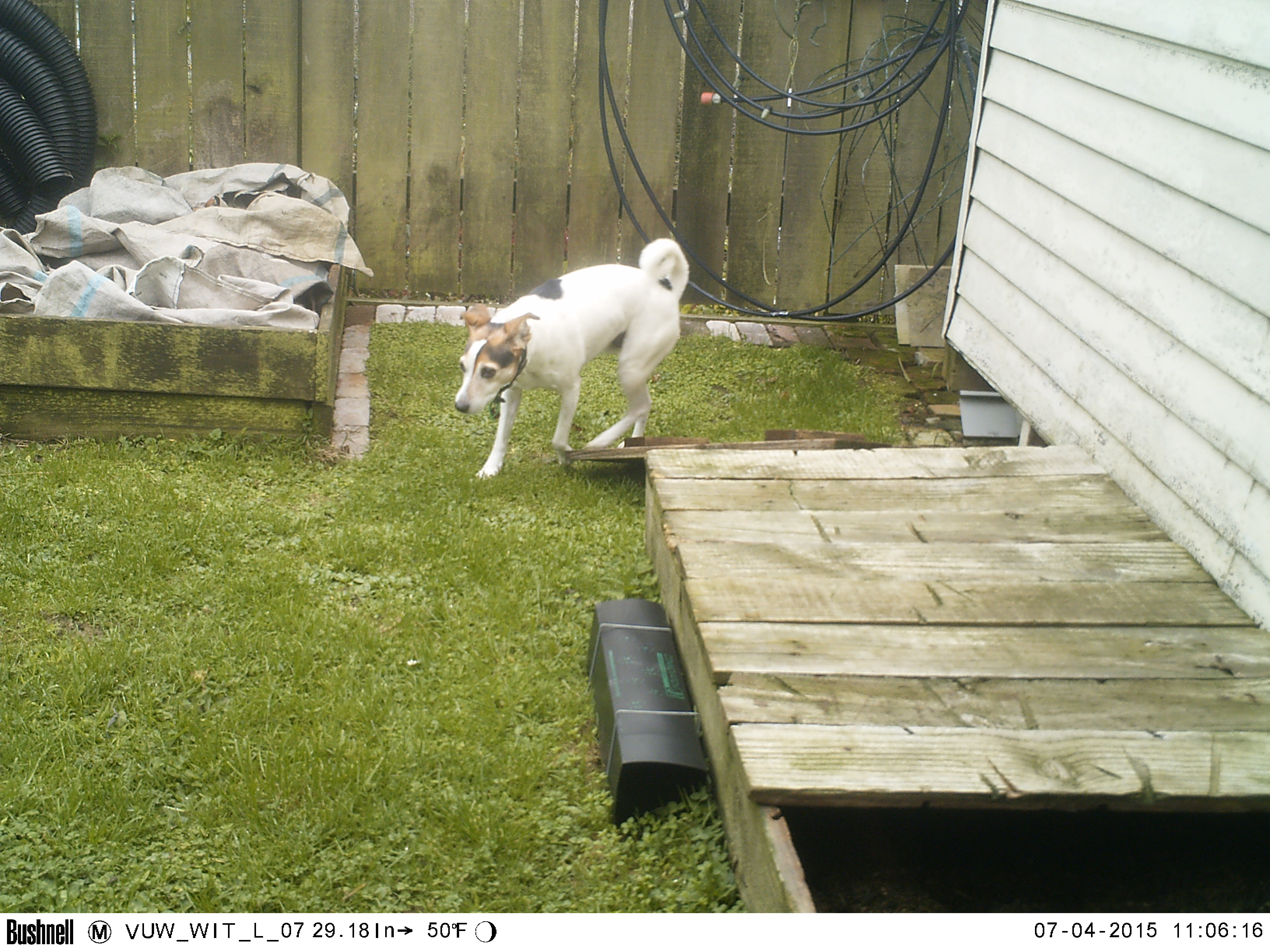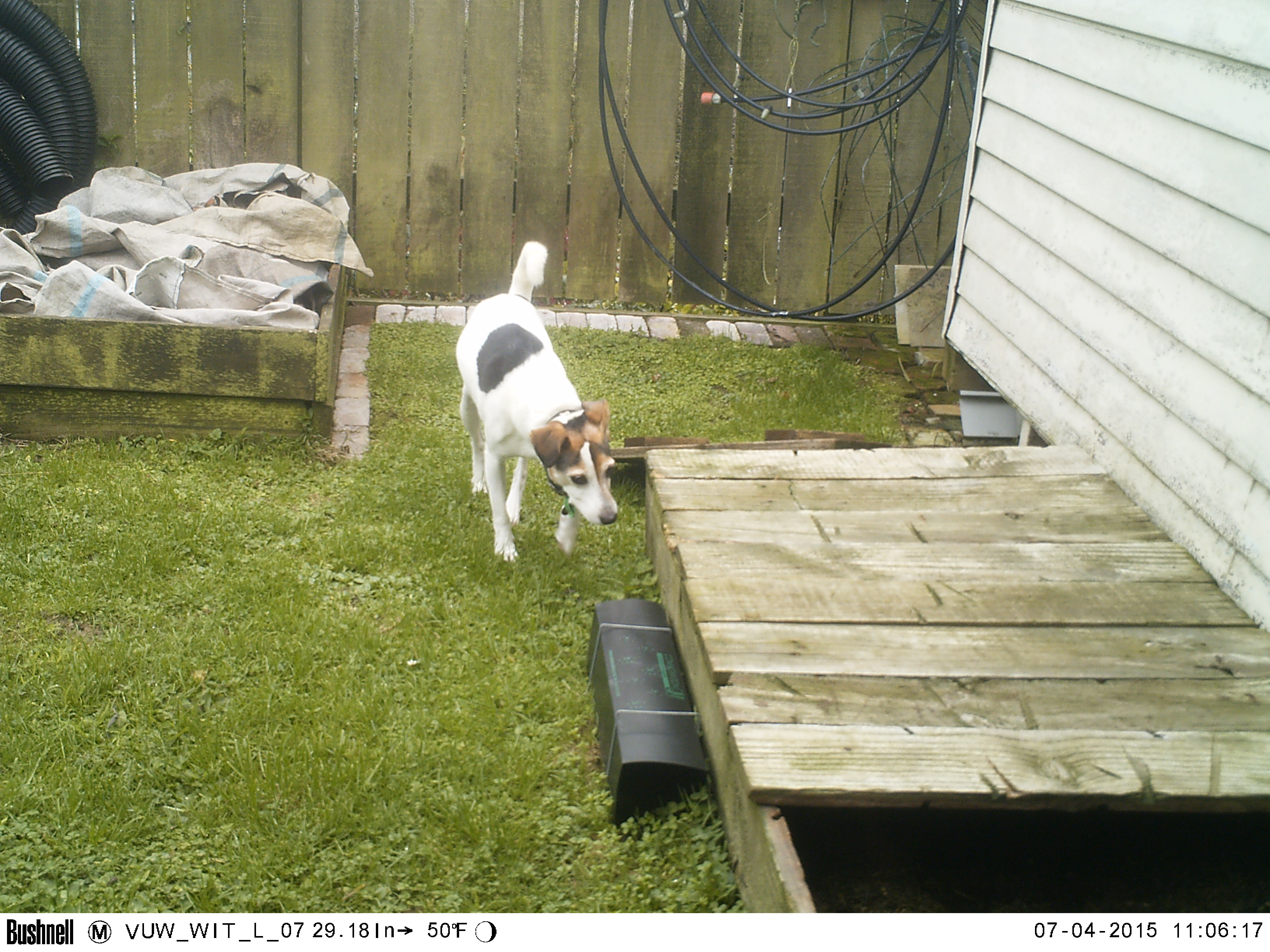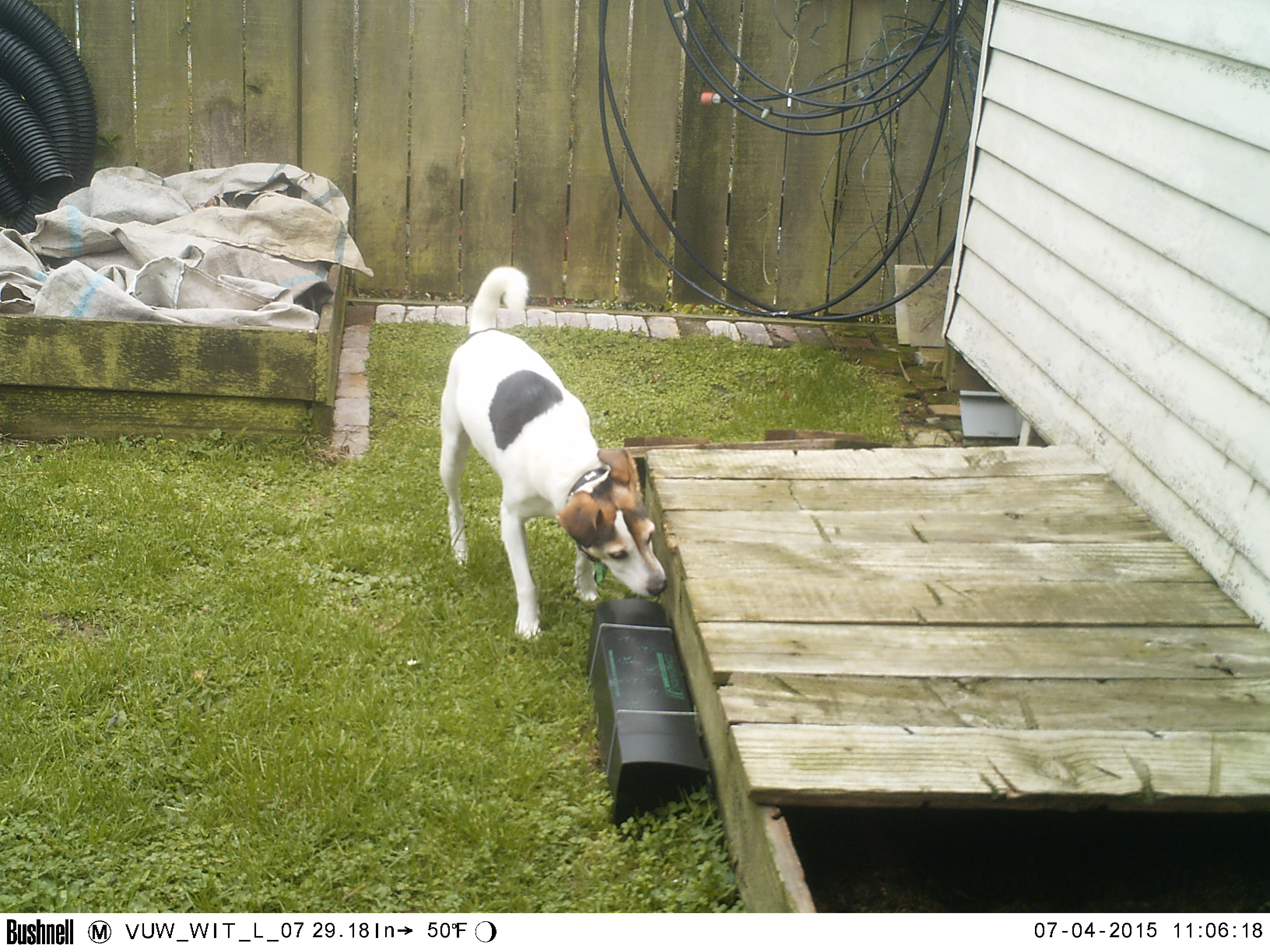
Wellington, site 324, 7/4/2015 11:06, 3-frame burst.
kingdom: Animalia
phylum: Chordata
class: Mammalia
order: Carnivora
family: Canidae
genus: Canis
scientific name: Canis familiaris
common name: dog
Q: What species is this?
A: Dog (Canis familiaris).